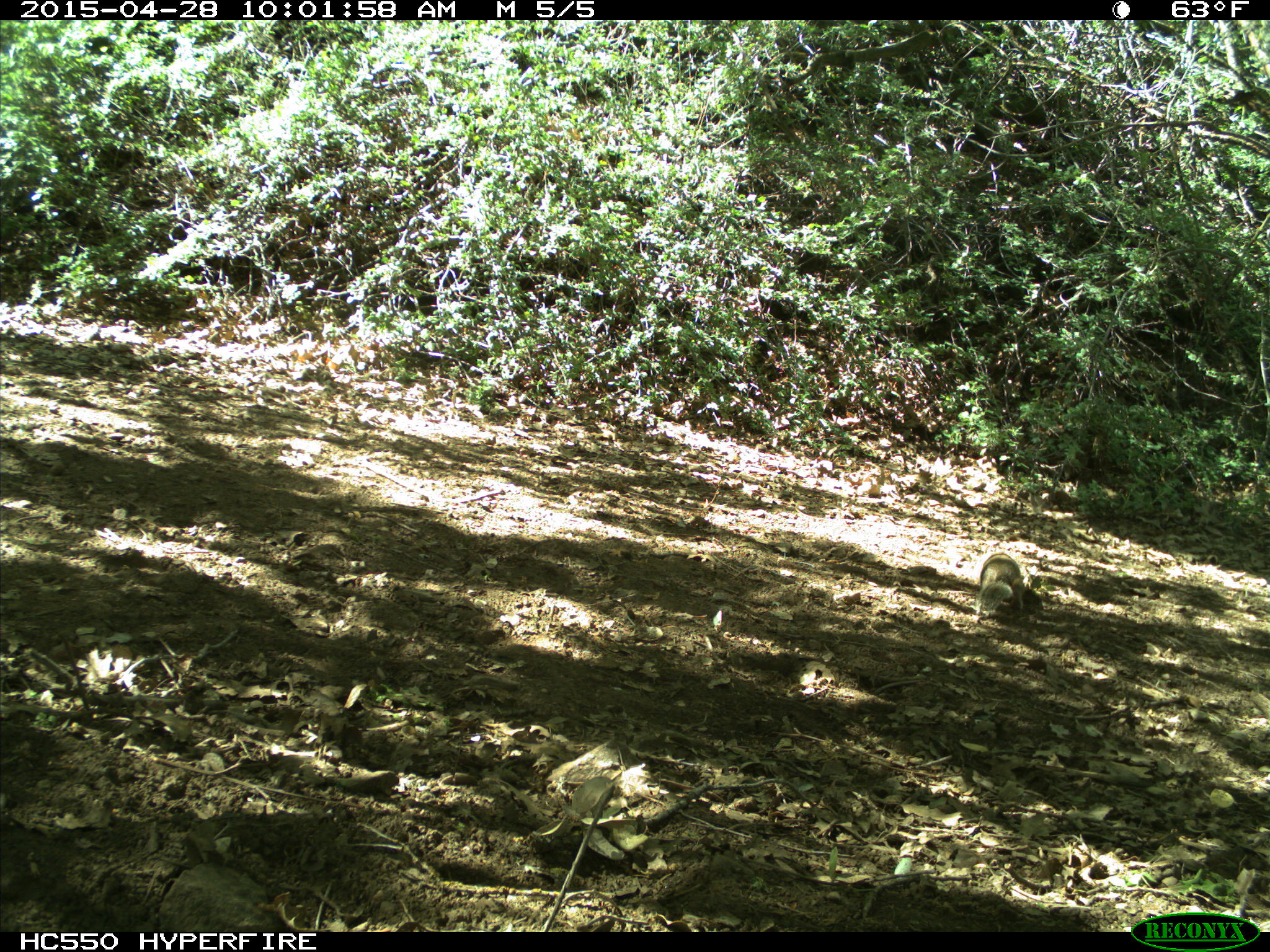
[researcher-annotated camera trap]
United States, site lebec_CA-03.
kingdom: Animalia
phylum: Chordata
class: Mammalia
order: Rodentia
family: Sciuridae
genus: Otospermophilus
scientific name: Otospermophilus beecheyi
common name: california ground squirrel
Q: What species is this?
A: Otospermophilus beecheyi (california ground squirrel).